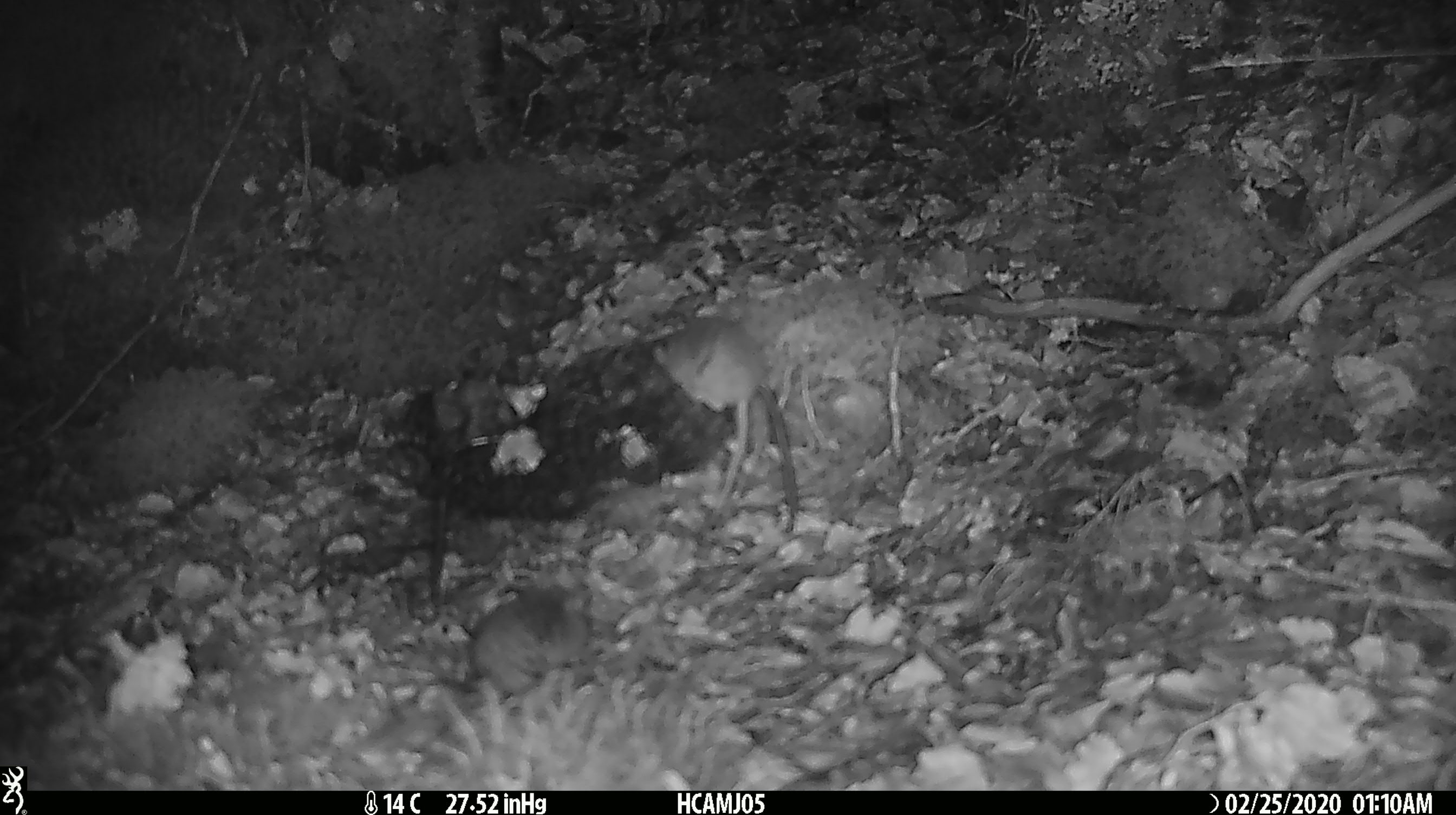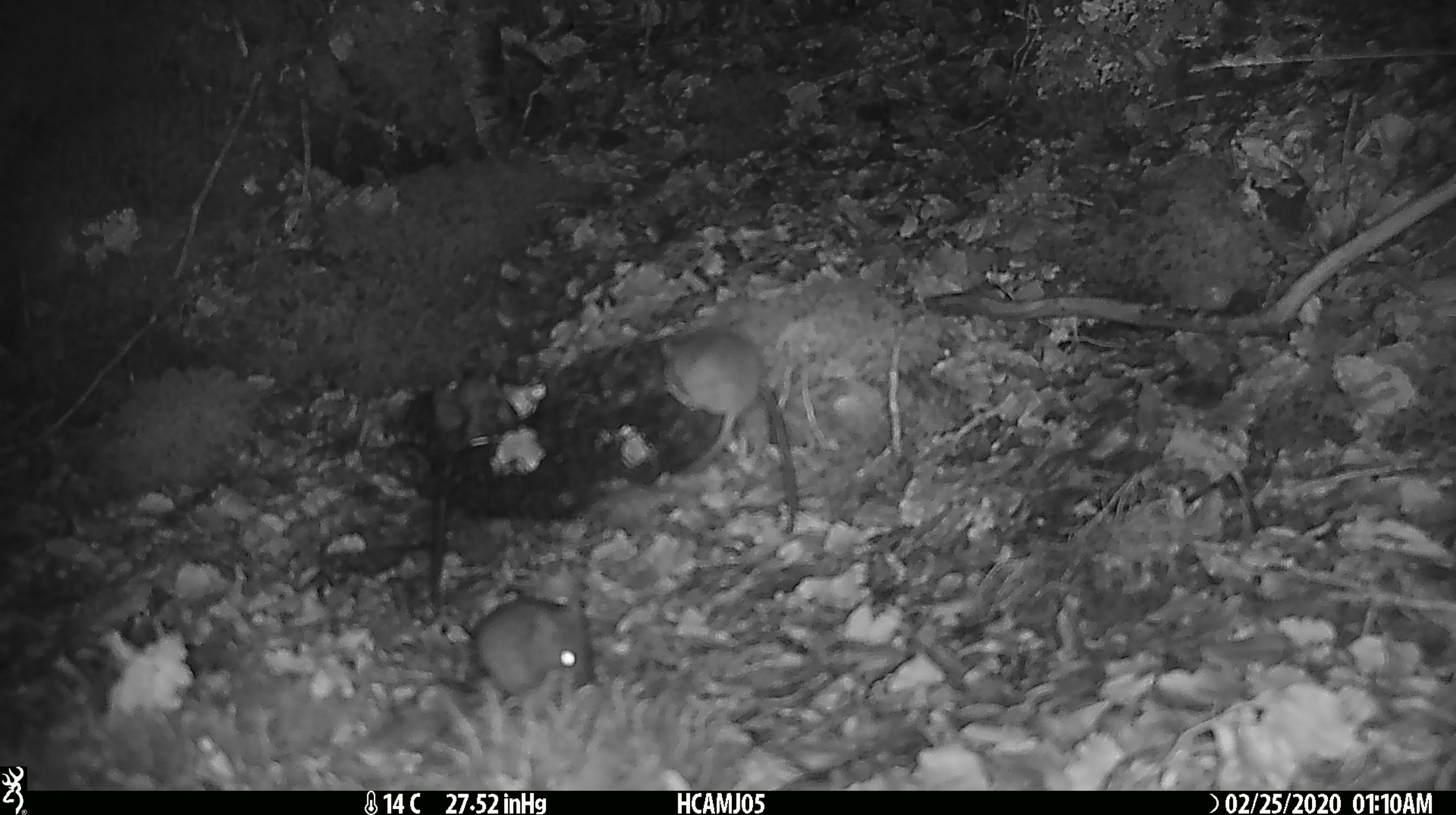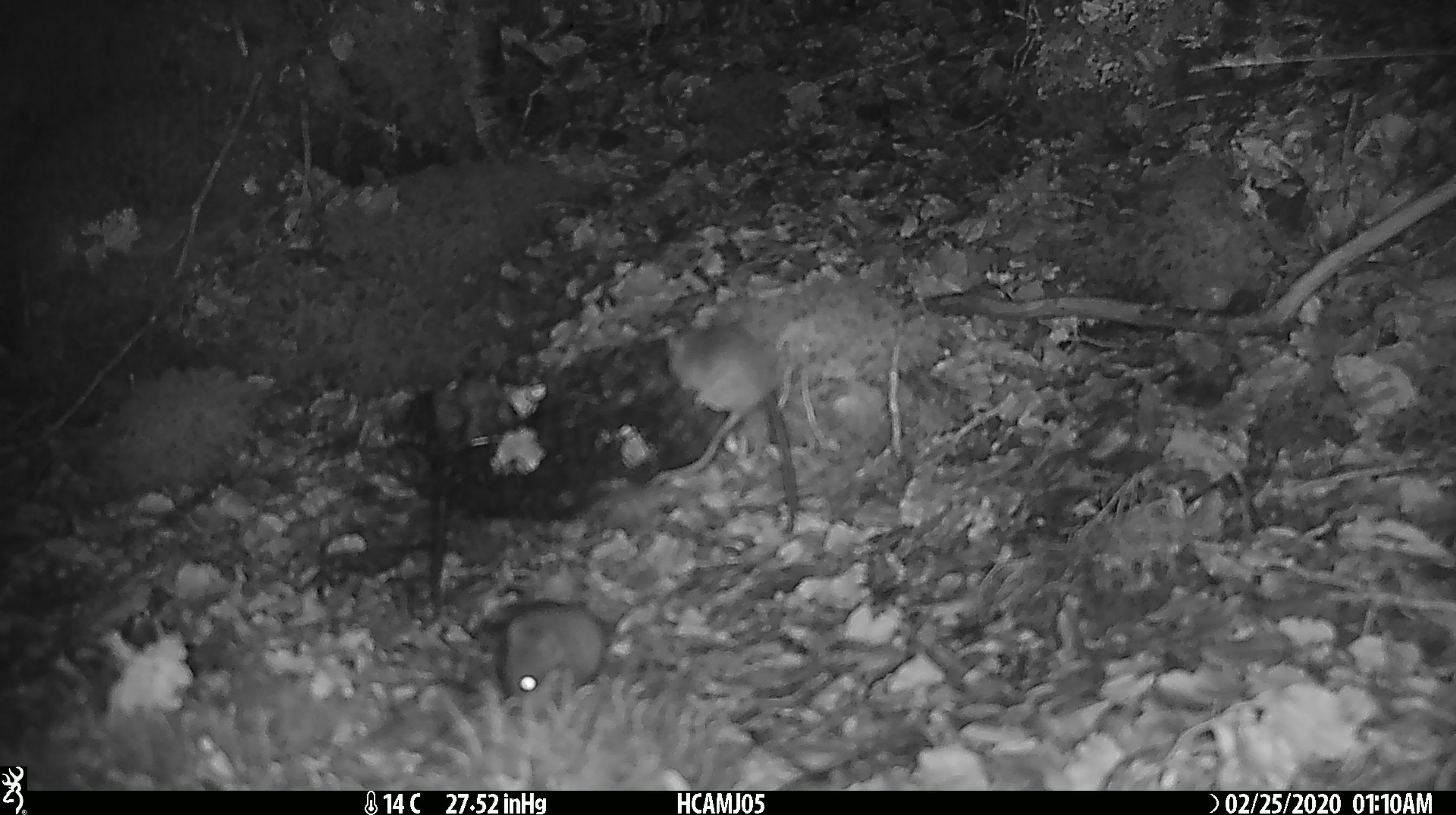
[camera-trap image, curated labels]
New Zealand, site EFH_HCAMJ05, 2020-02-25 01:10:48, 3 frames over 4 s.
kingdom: Animalia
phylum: Chordata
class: Mammalia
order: Rodentia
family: Muridae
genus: Mus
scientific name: Mus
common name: mouse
Mouse (Mus).